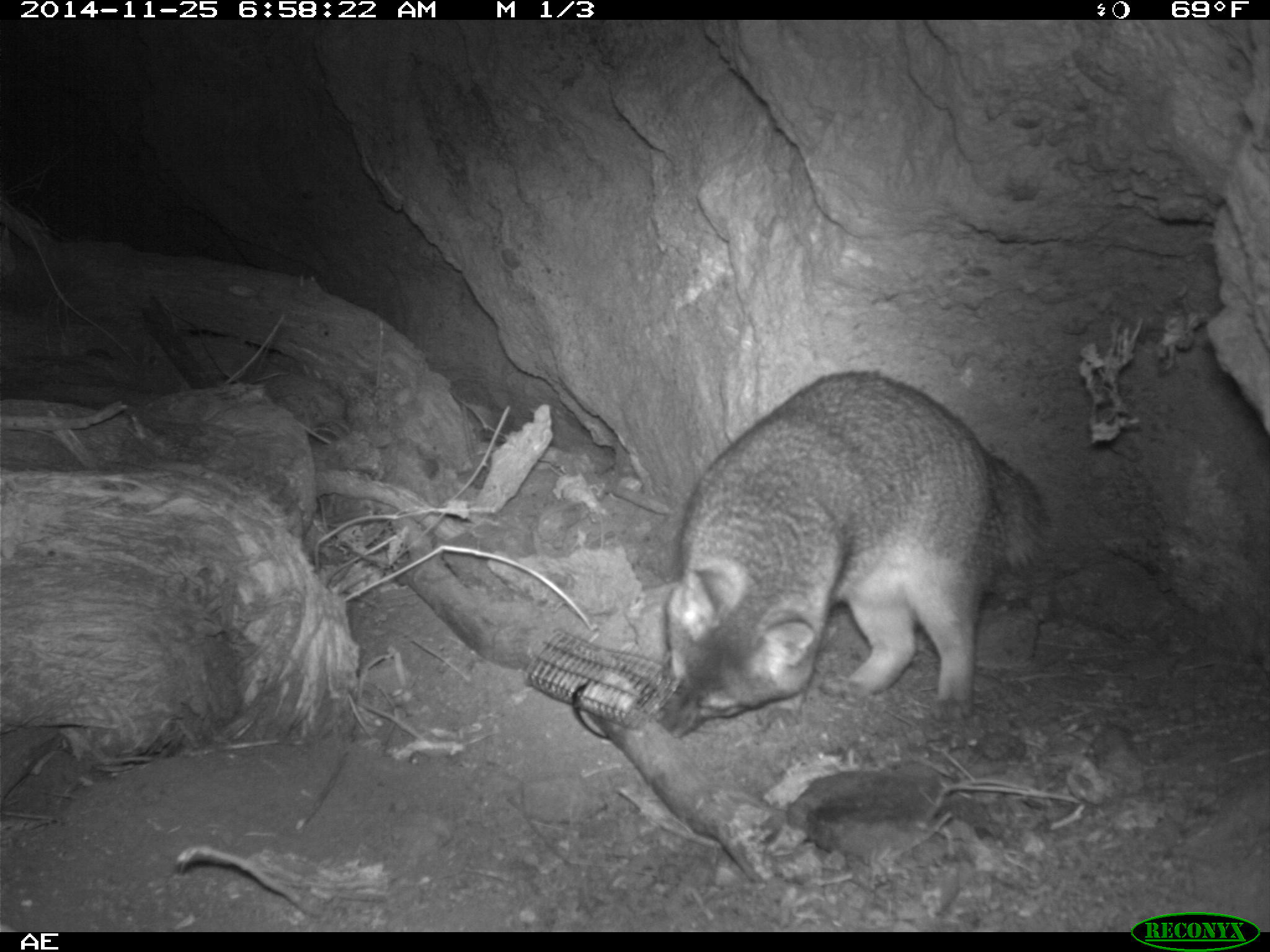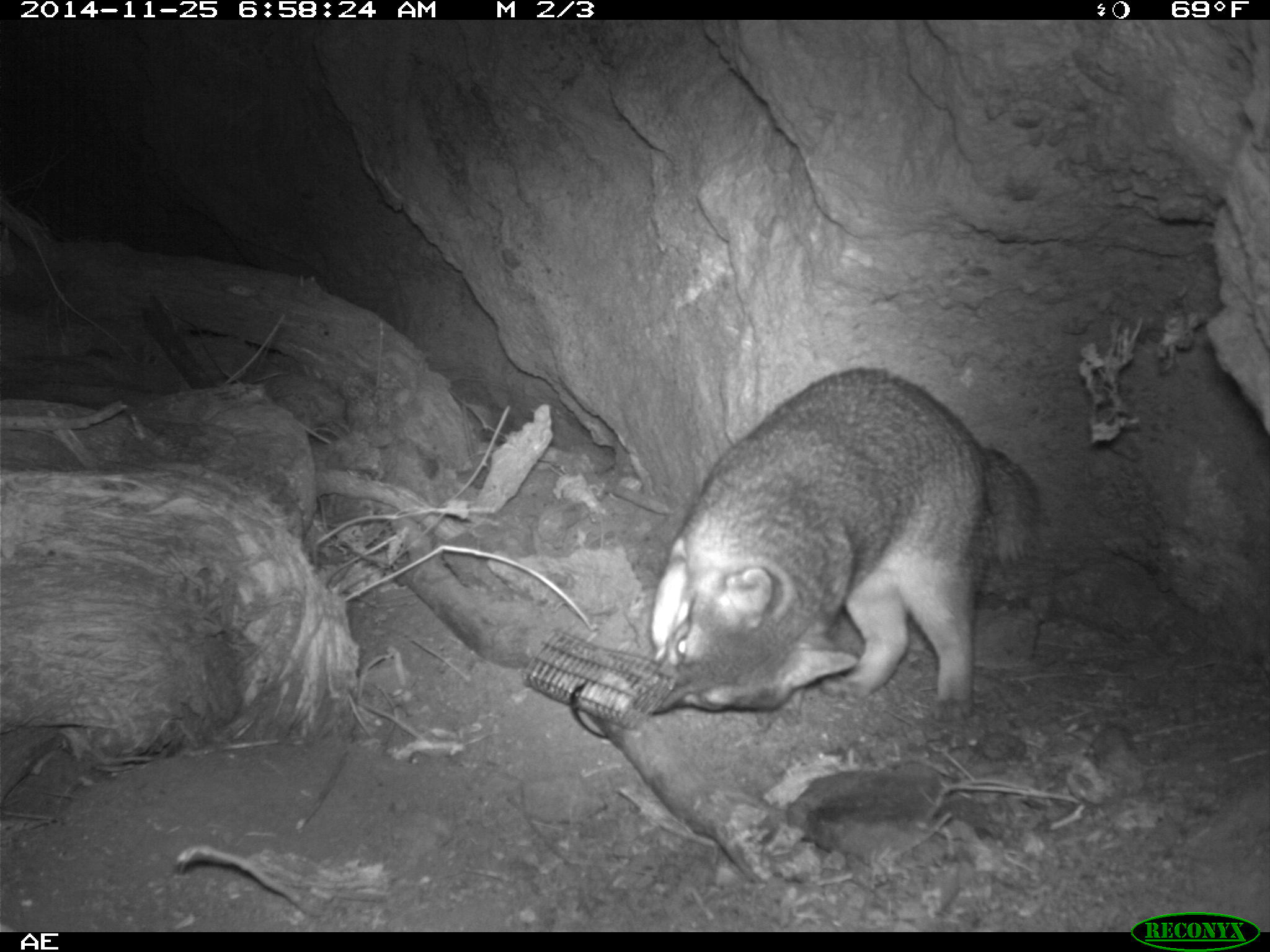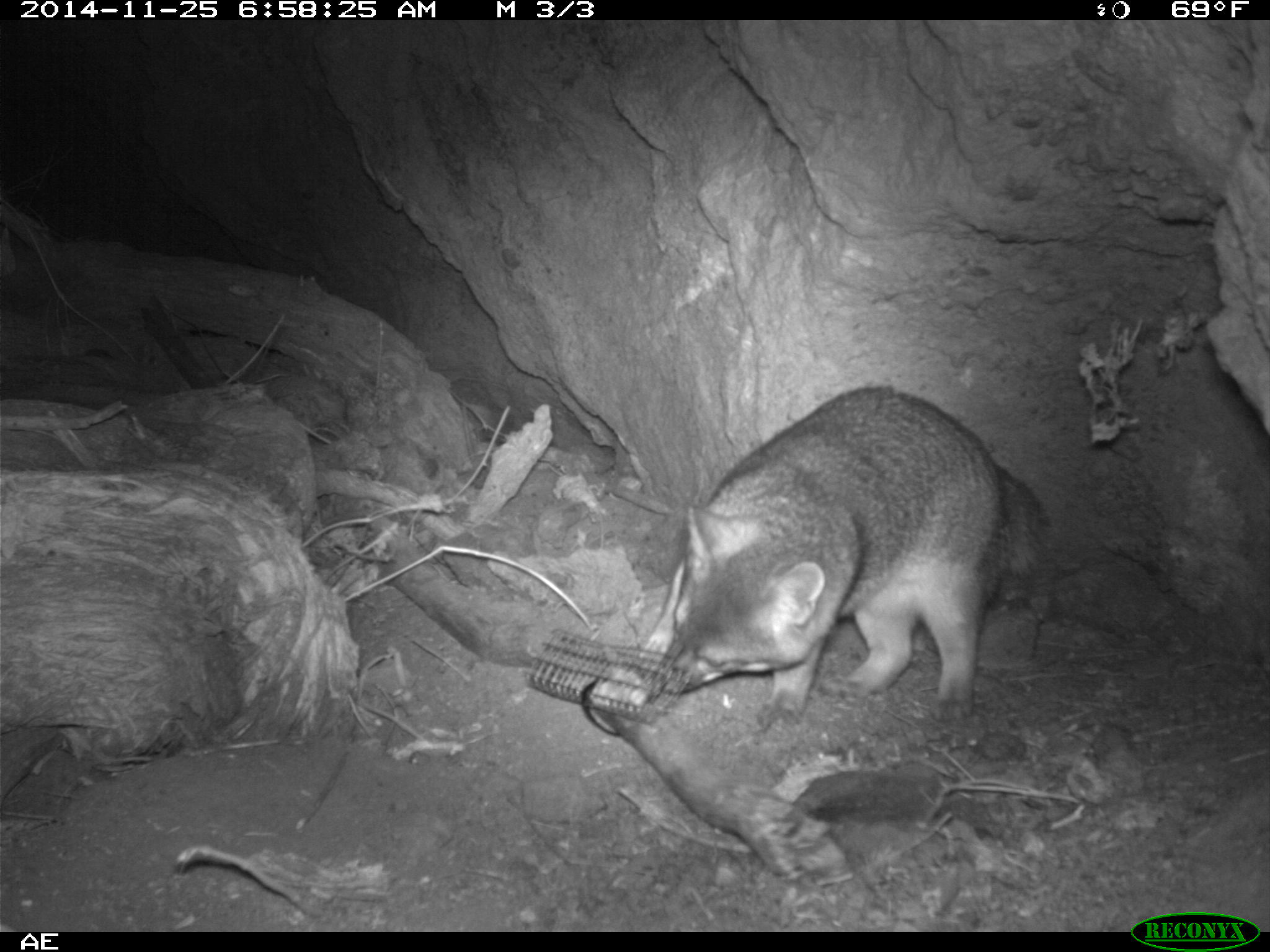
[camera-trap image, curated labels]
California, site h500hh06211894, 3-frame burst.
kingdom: Animalia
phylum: Chordata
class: Mammalia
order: Carnivora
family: Canidae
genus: Urocyon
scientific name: Urocyon littoralis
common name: island fox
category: fox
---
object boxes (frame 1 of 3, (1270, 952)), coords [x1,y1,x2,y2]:
fox: [653,367,1050,741]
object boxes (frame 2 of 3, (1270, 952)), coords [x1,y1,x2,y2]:
fox: [649,365,1041,724]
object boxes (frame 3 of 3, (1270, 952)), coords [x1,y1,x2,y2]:
fox: [652,382,1052,728]